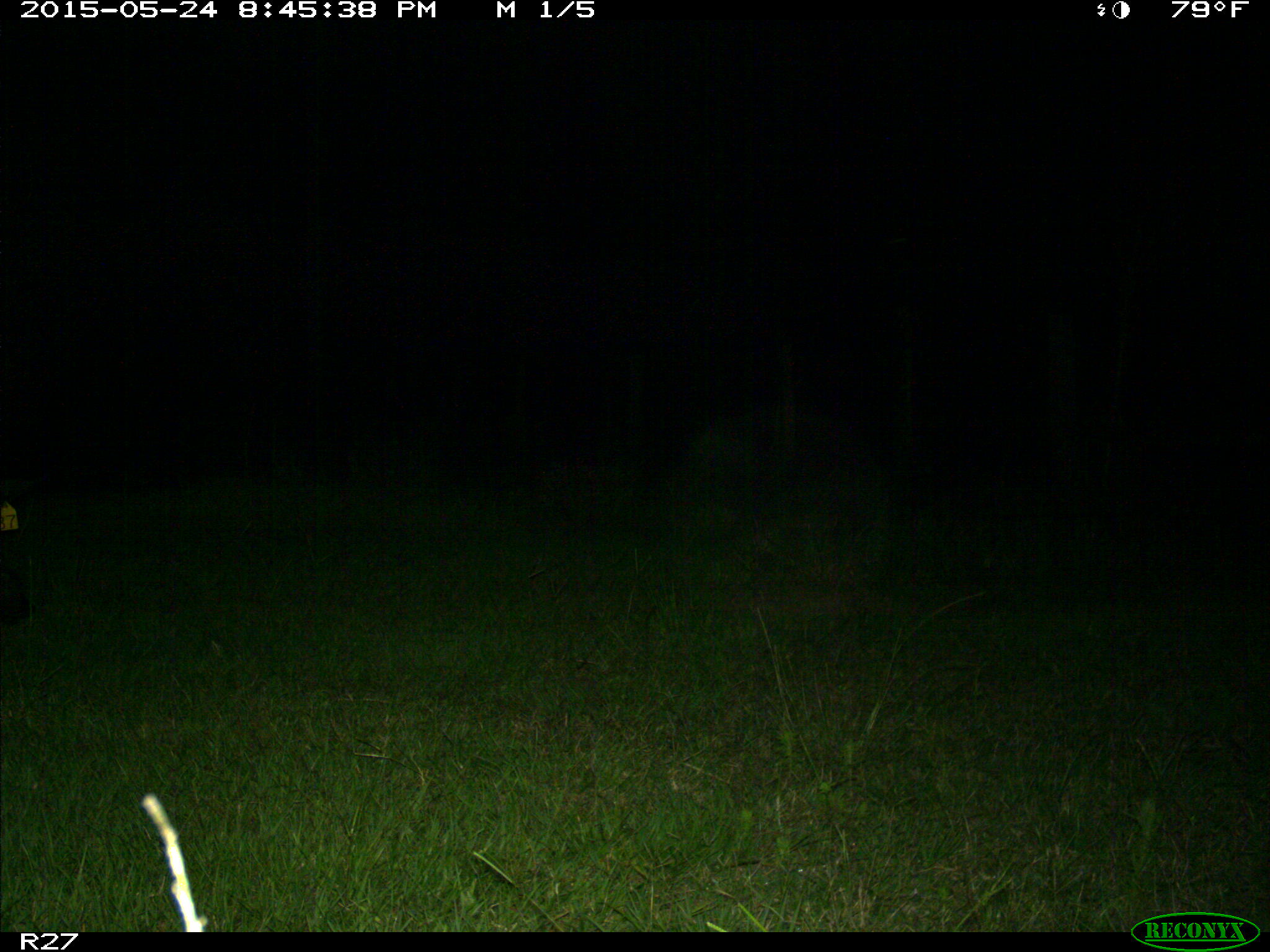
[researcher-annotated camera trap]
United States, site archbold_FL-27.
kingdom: Animalia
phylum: Chordata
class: Mammalia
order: Artiodactyla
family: Suidae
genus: Sus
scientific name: Sus scrofa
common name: wild boar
Sus scrofa (wild boar).